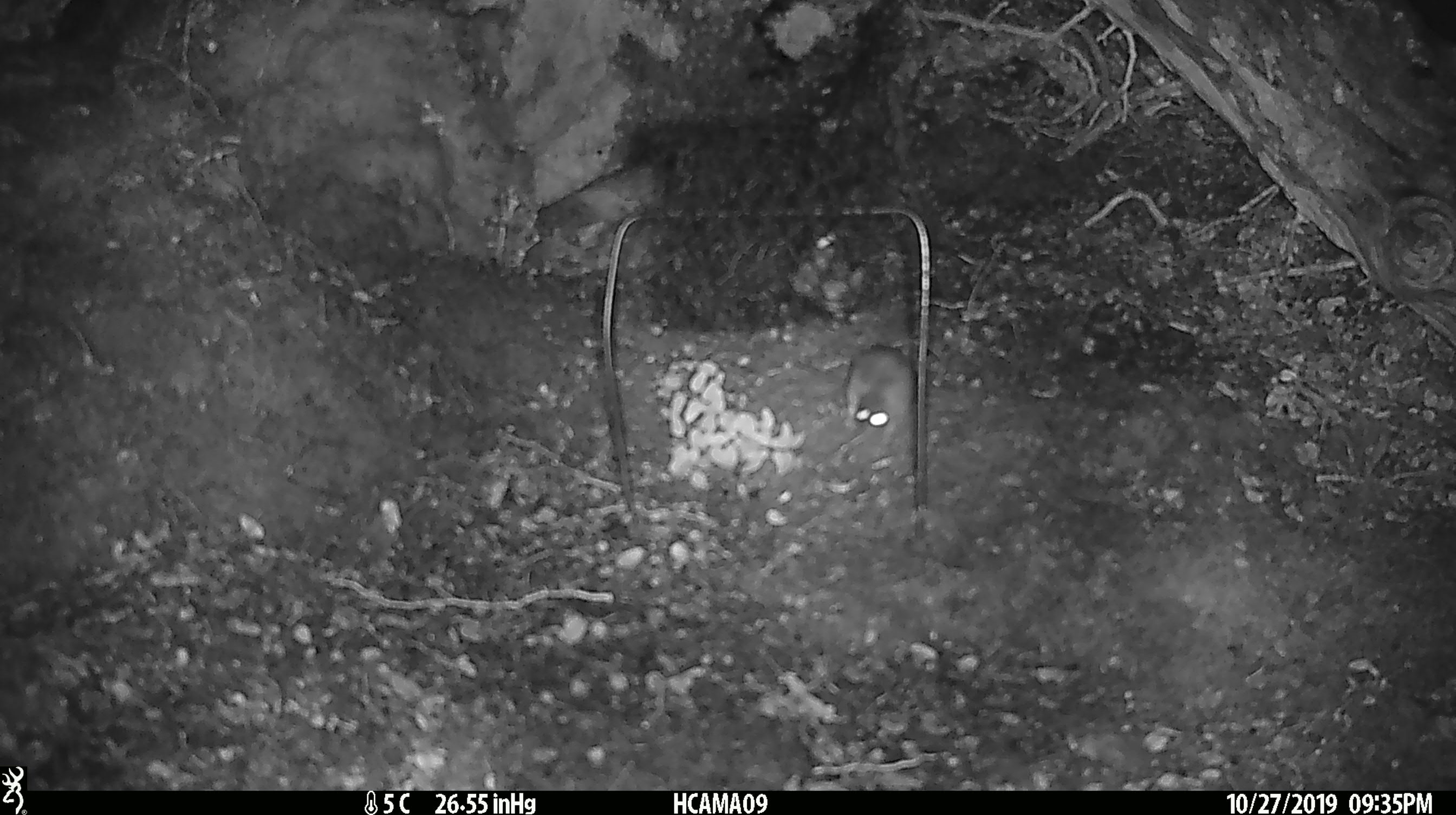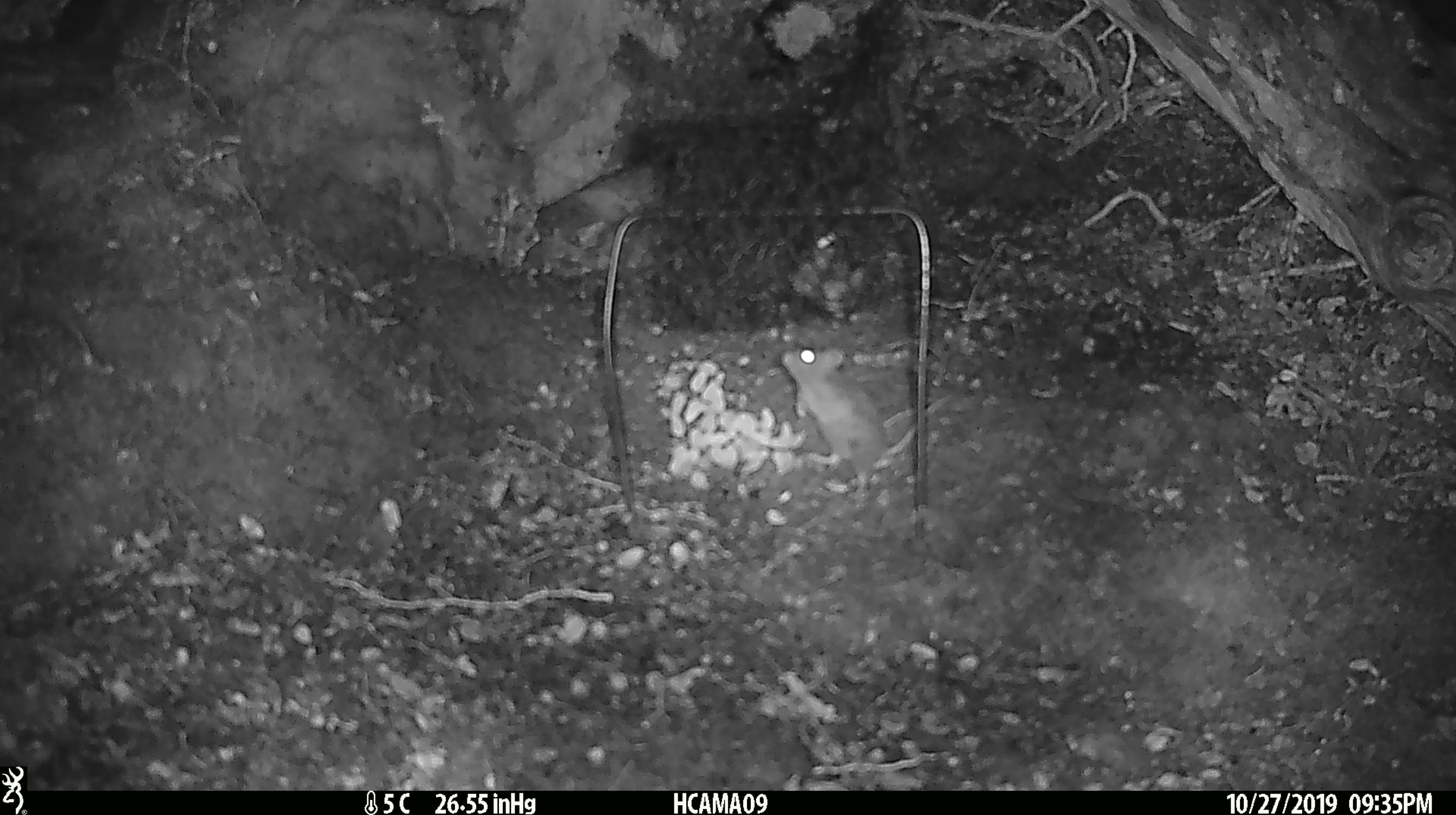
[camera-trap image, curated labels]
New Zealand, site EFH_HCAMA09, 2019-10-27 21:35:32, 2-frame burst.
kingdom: Animalia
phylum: Chordata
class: Mammalia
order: Rodentia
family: Muridae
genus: Mus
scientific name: Mus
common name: mouse